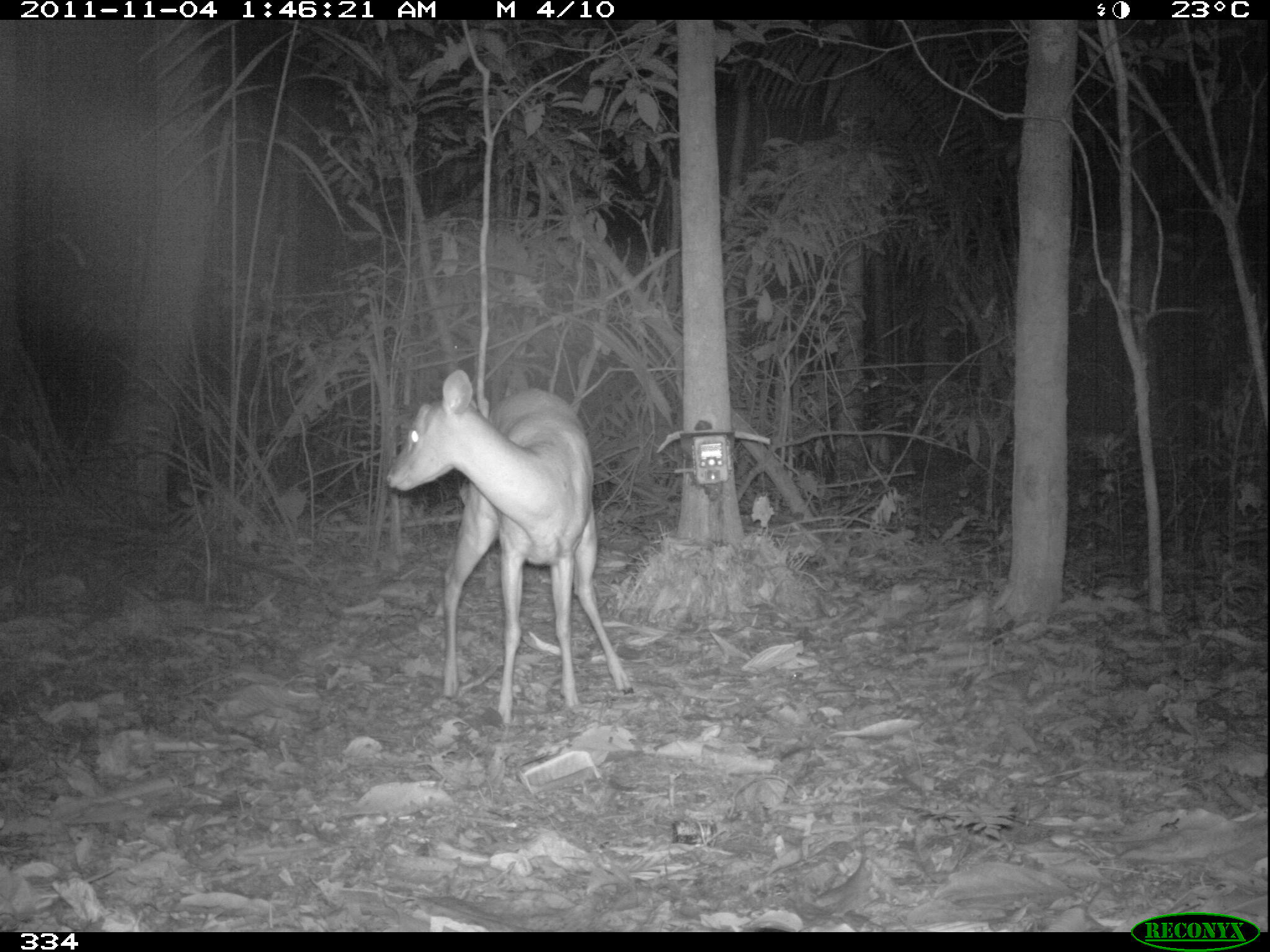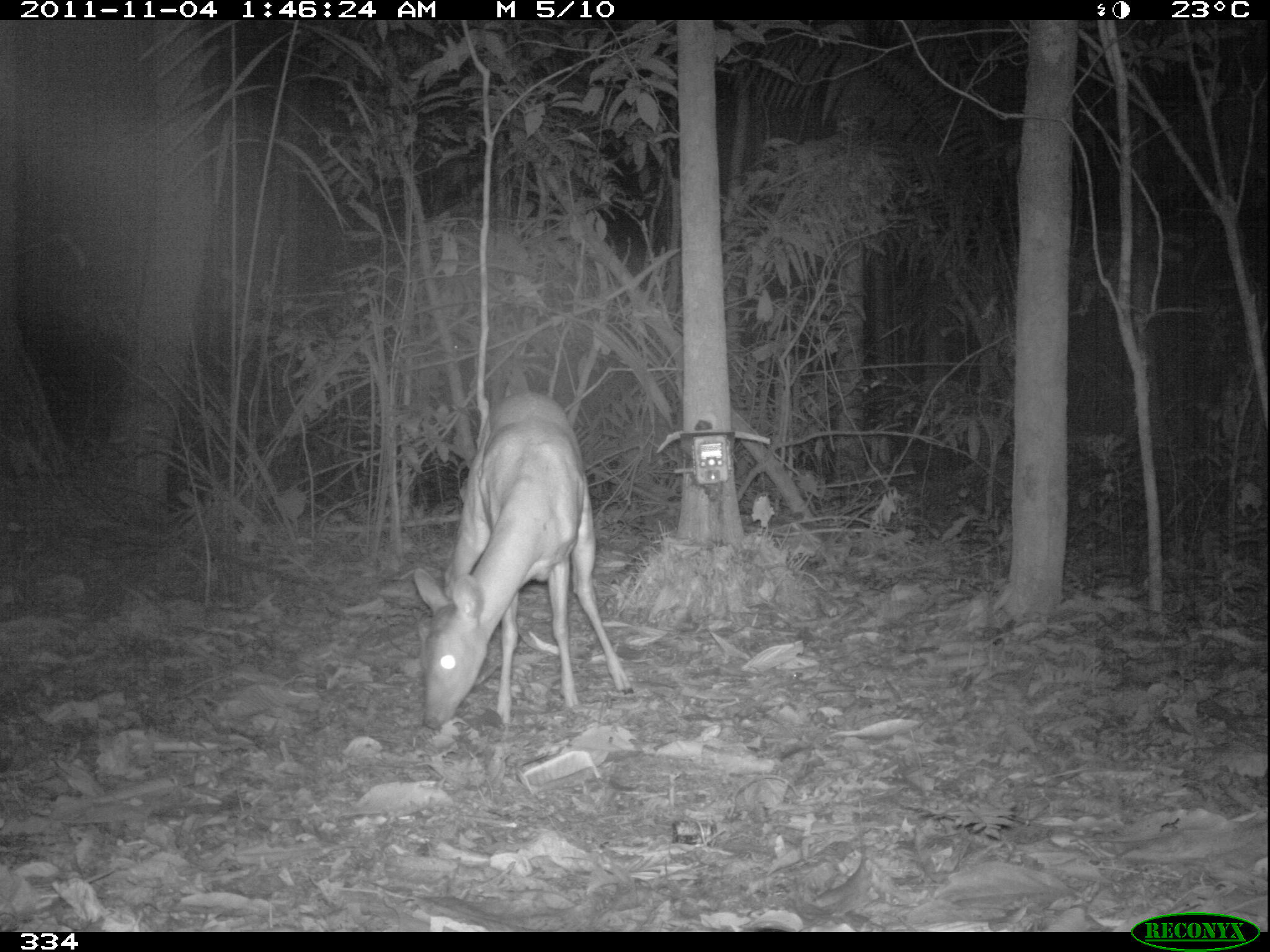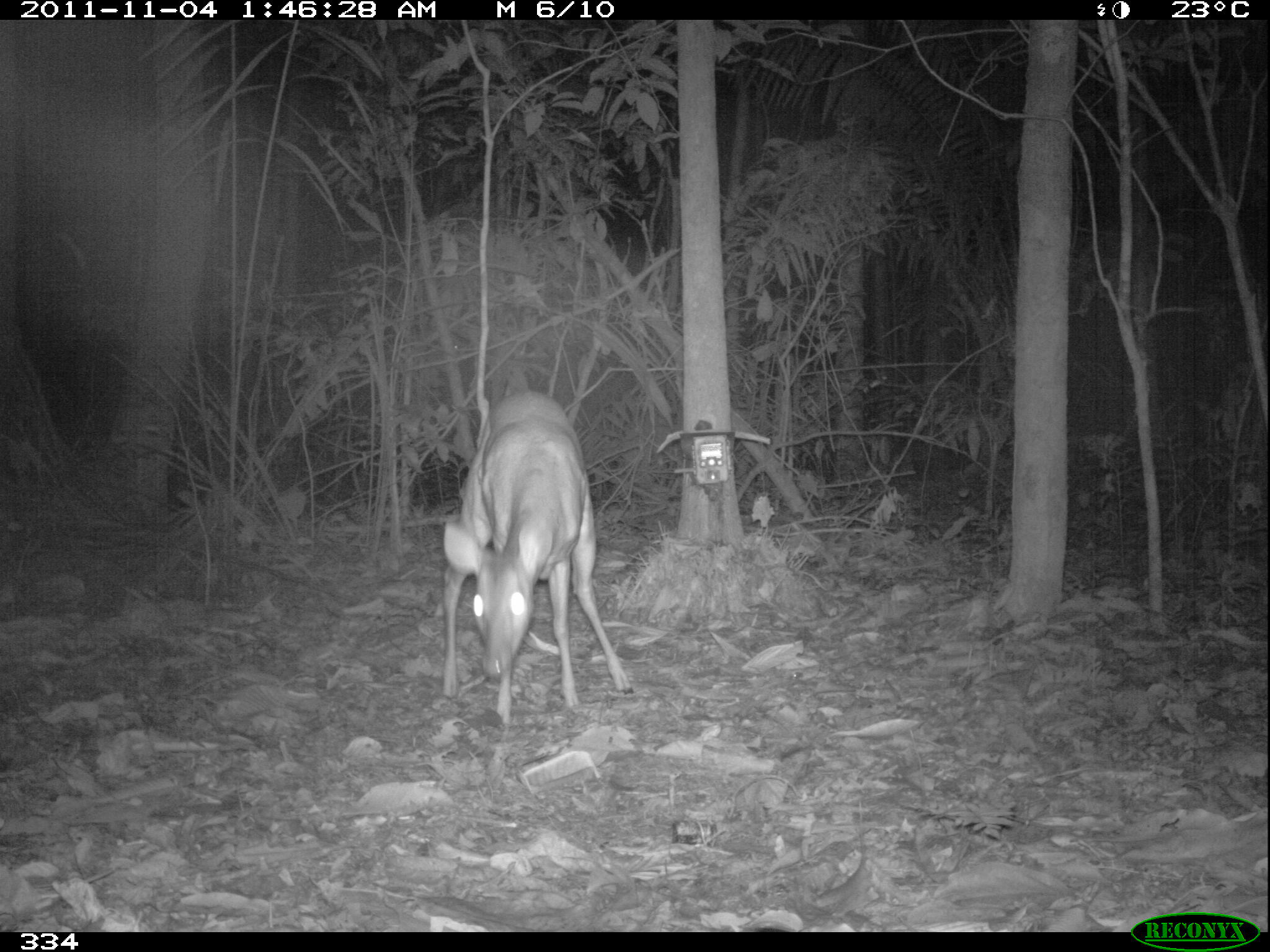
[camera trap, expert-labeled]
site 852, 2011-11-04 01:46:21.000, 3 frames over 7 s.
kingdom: Animalia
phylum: Chordata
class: Mammalia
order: Artiodactyla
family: Cervidae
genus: Mazama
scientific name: Mazama americana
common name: red brocket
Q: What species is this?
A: Mazama americana (red brocket).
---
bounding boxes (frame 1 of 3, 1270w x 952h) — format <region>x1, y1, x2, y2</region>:
mazama americana: <region>385, 368, 634, 725</region>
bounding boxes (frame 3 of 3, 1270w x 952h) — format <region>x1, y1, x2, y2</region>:
mazama americana: <region>441, 390, 634, 731</region>